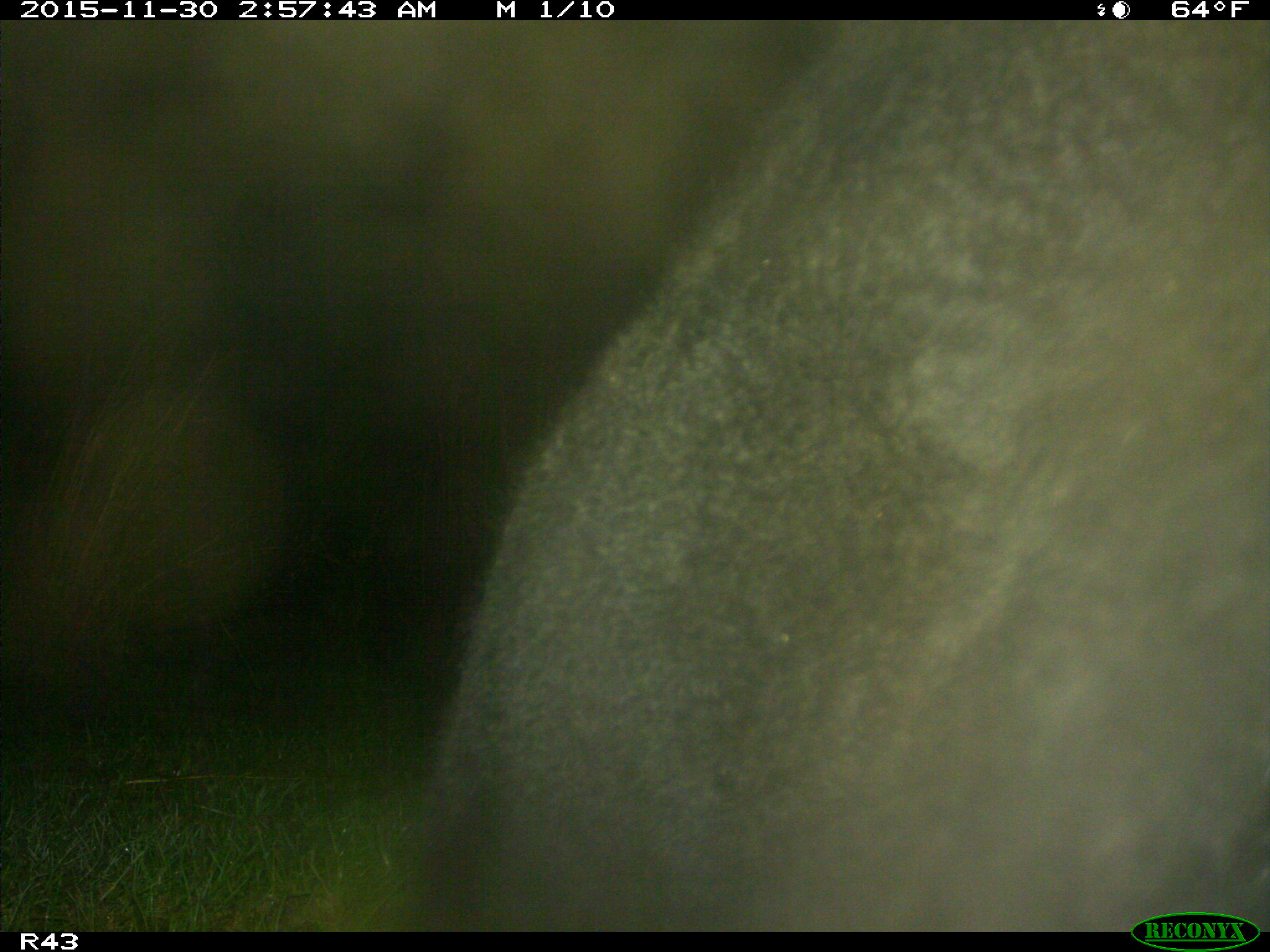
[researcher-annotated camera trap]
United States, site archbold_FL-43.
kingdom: Animalia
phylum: Chordata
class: Mammalia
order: Artiodactyla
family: Bovidae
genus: Bos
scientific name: Bos taurus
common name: domestic cow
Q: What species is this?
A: Bos taurus (domestic cow).